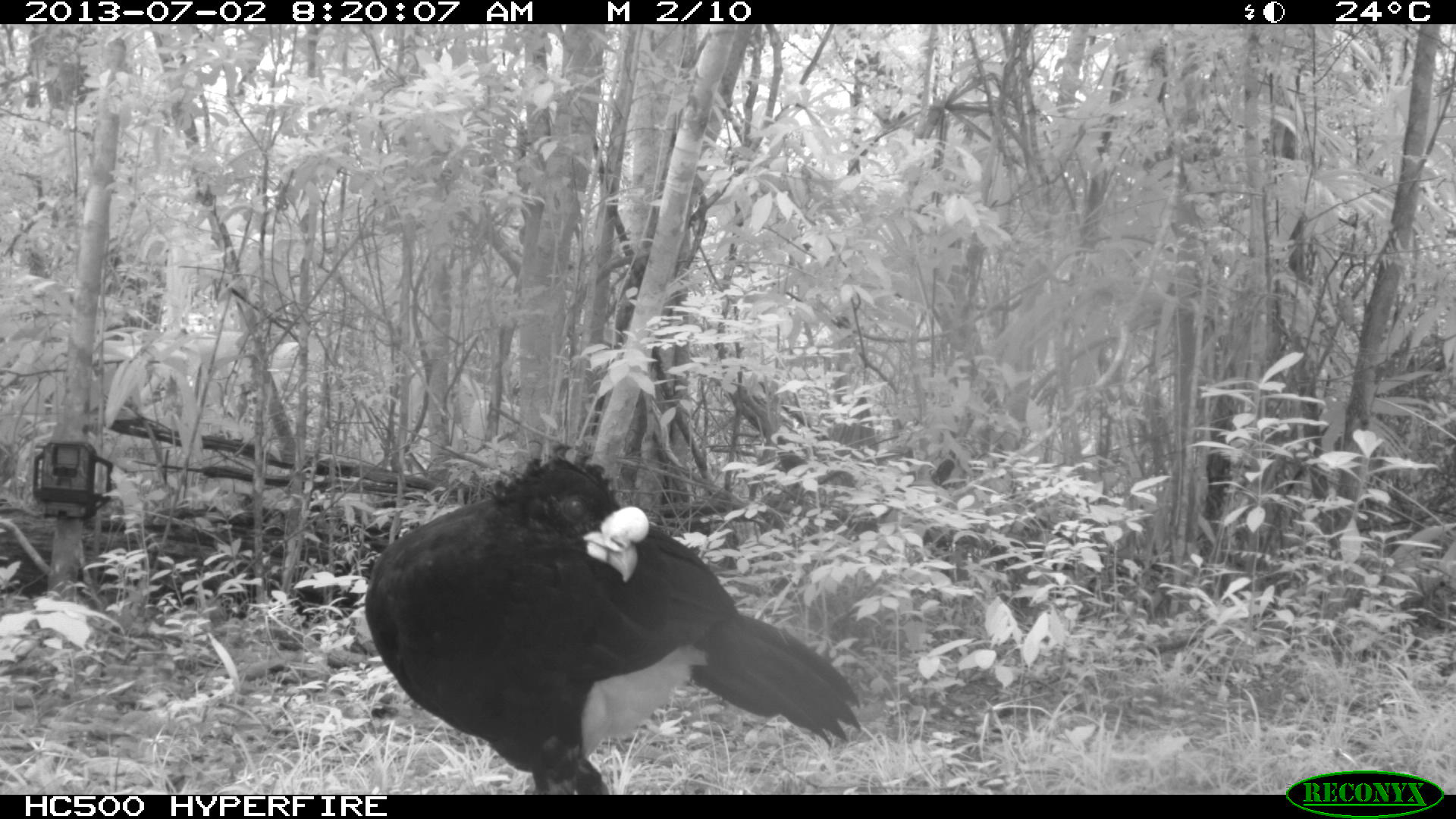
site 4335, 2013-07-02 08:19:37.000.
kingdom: Animalia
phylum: Chordata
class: Aves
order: Galliformes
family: Cracidae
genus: Crax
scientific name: Crax rubra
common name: great curassow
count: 1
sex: male